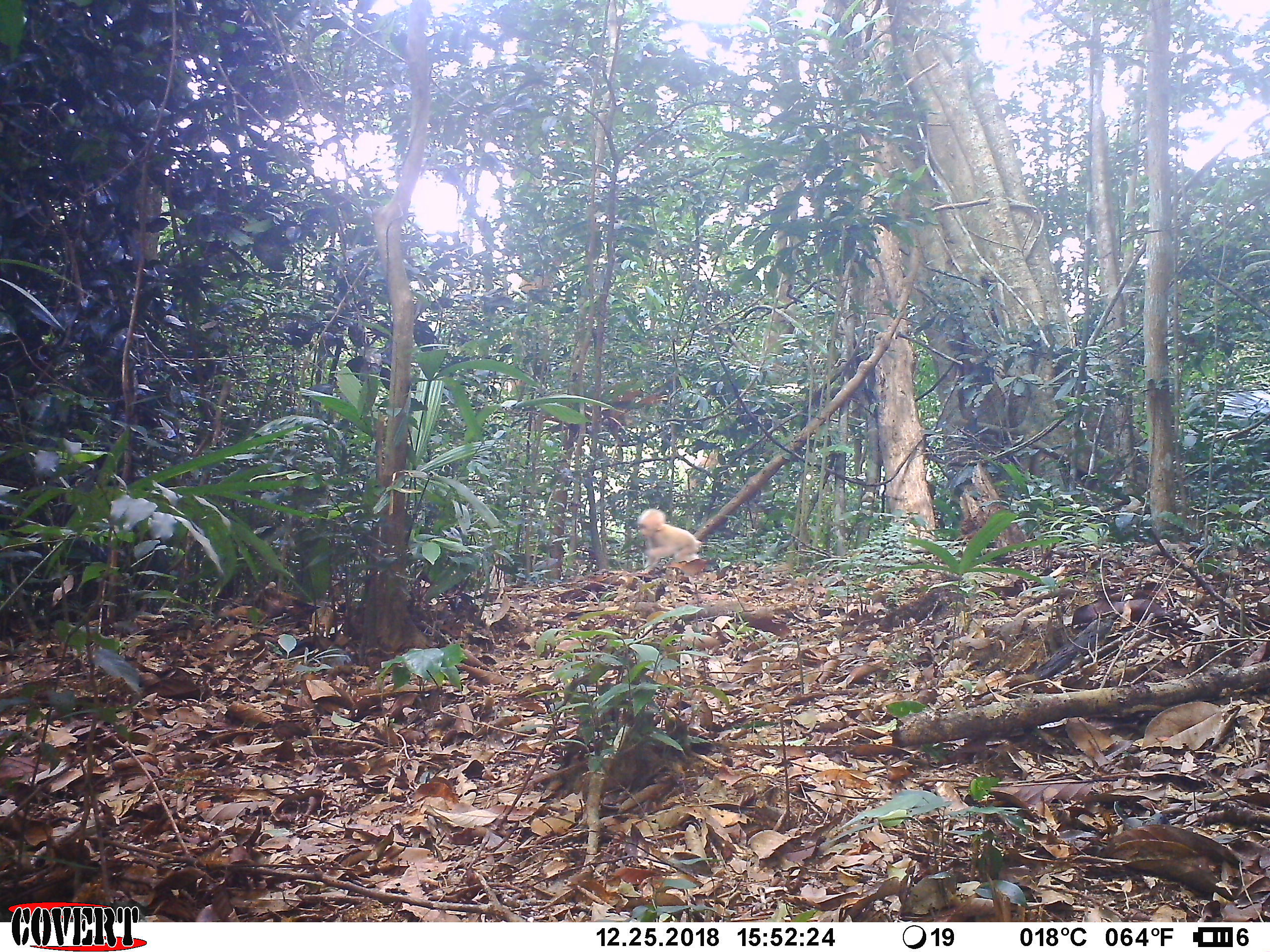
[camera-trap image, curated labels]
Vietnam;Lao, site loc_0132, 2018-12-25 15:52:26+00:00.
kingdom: Animalia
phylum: Chordata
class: Mammalia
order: Primates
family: Cercopithecidae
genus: Macaca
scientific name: Macaca arctoides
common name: stump-tailed macaque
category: stump tailed macaque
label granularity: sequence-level